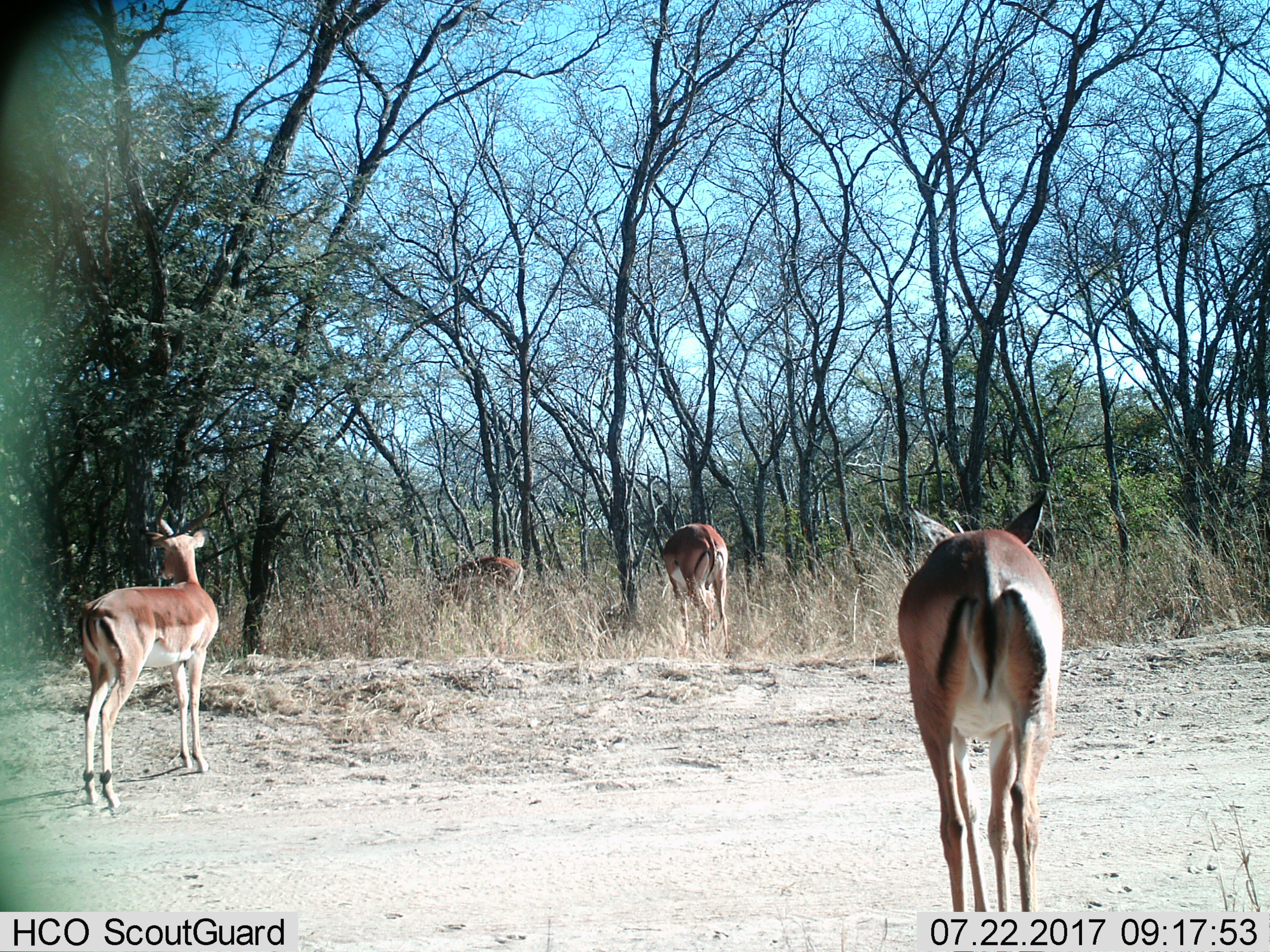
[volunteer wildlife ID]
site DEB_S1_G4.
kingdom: Animalia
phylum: Chordata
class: Mammalia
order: Artiodactyla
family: Bovidae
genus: Aepyceros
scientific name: Aepyceros melampus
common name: impala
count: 4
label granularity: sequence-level